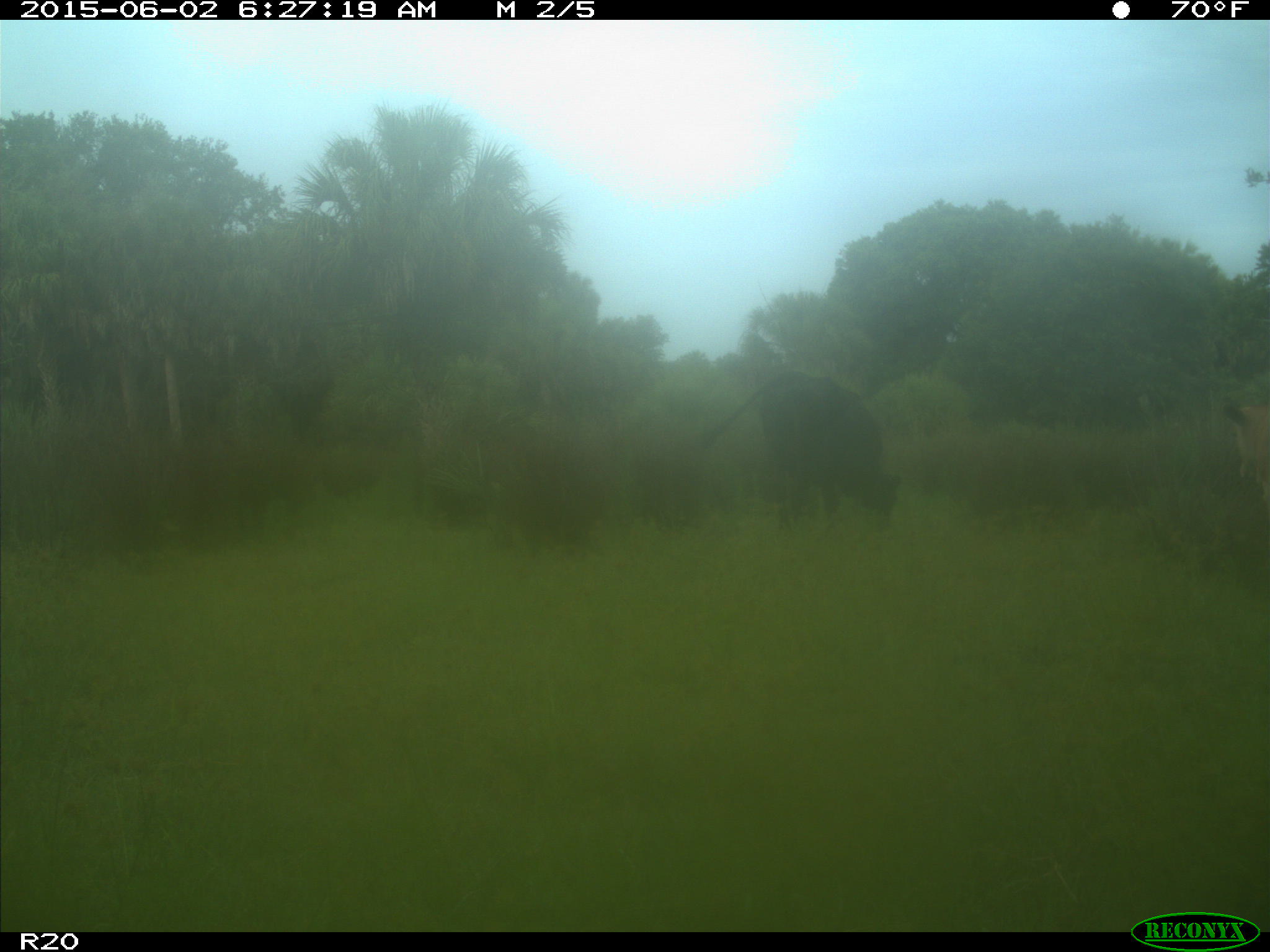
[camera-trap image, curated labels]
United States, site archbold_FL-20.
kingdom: Animalia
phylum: Chordata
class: Mammalia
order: Artiodactyla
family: Bovidae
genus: Bos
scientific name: Bos taurus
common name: domestic cow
Bos taurus (domestic cow).